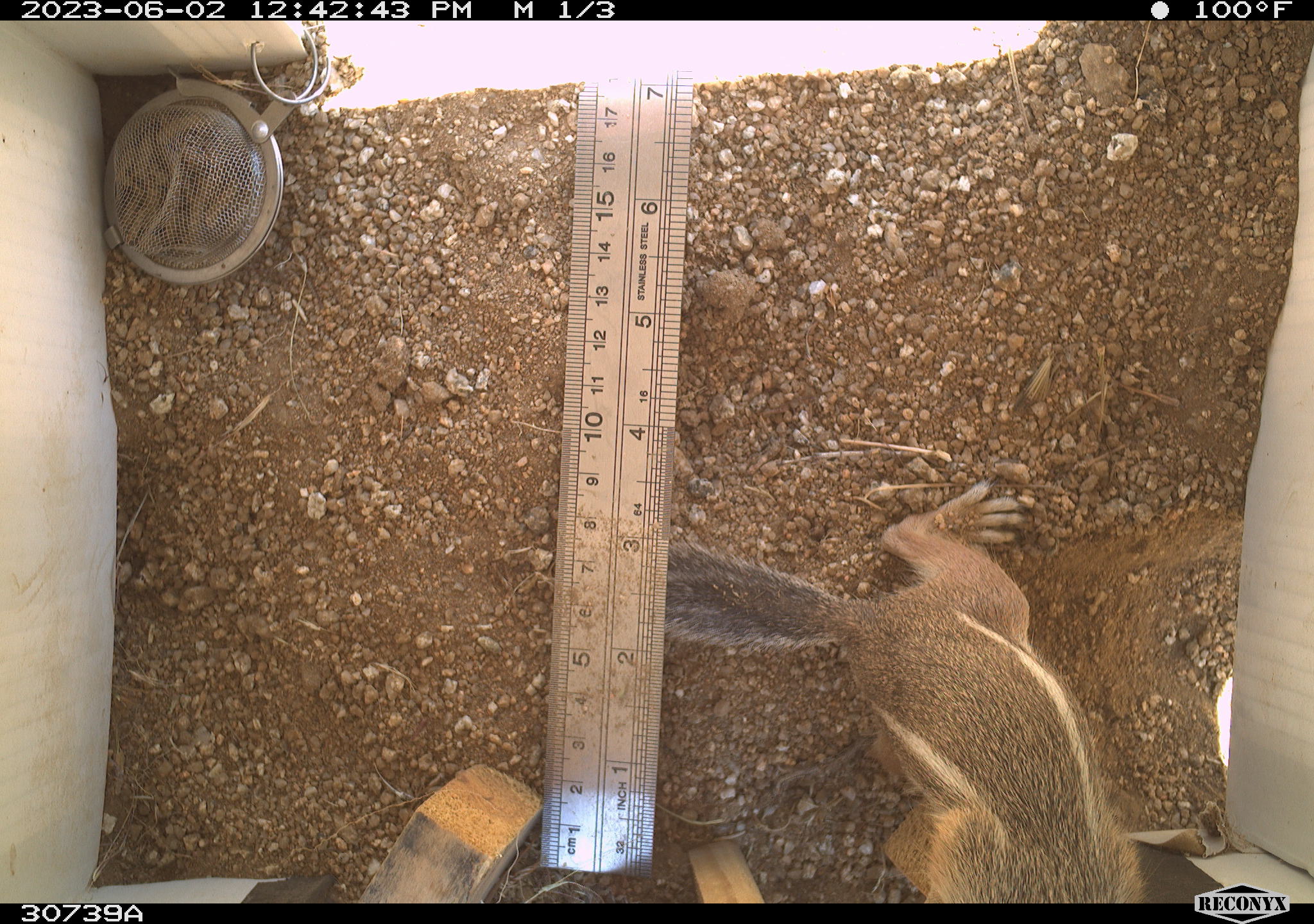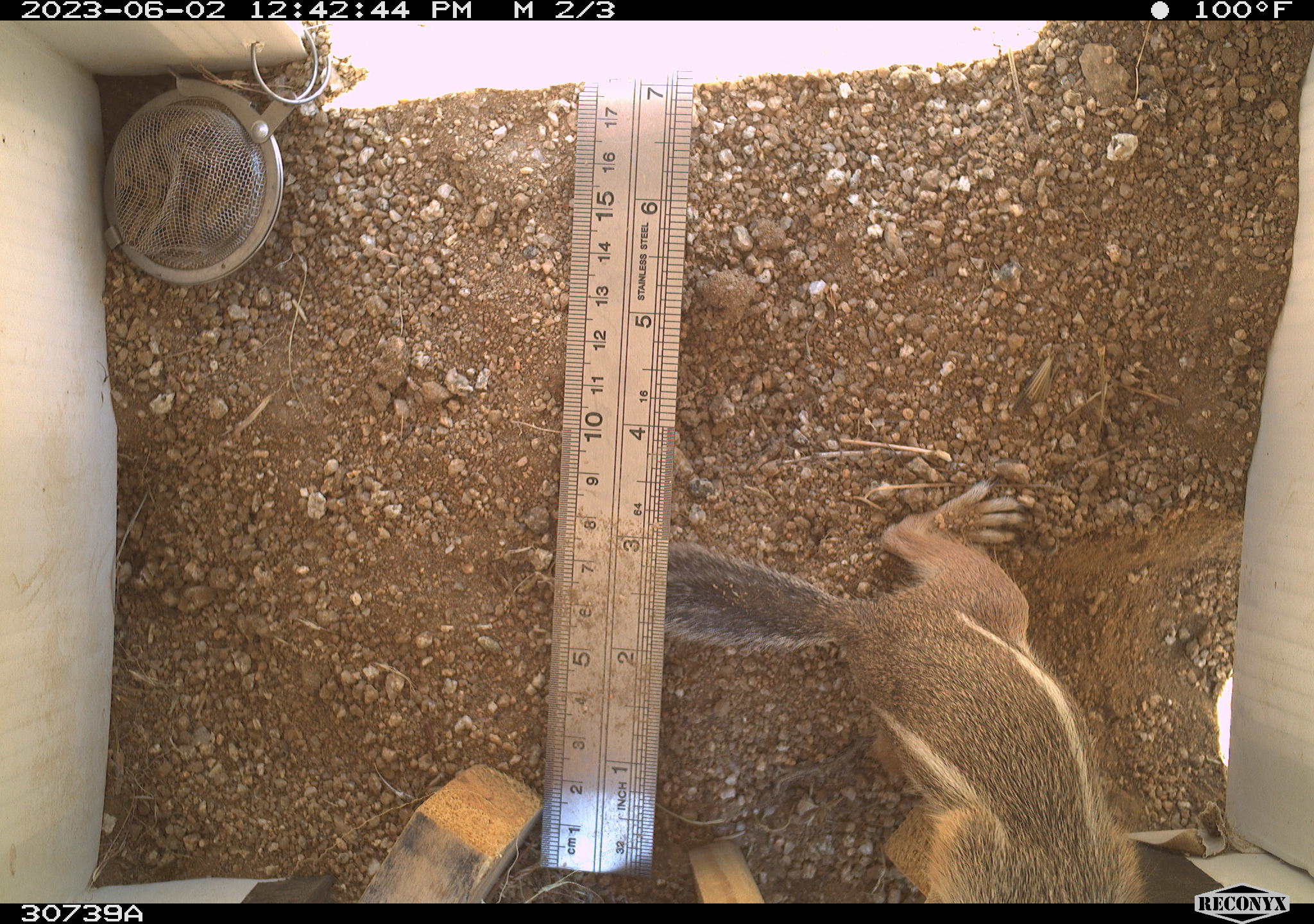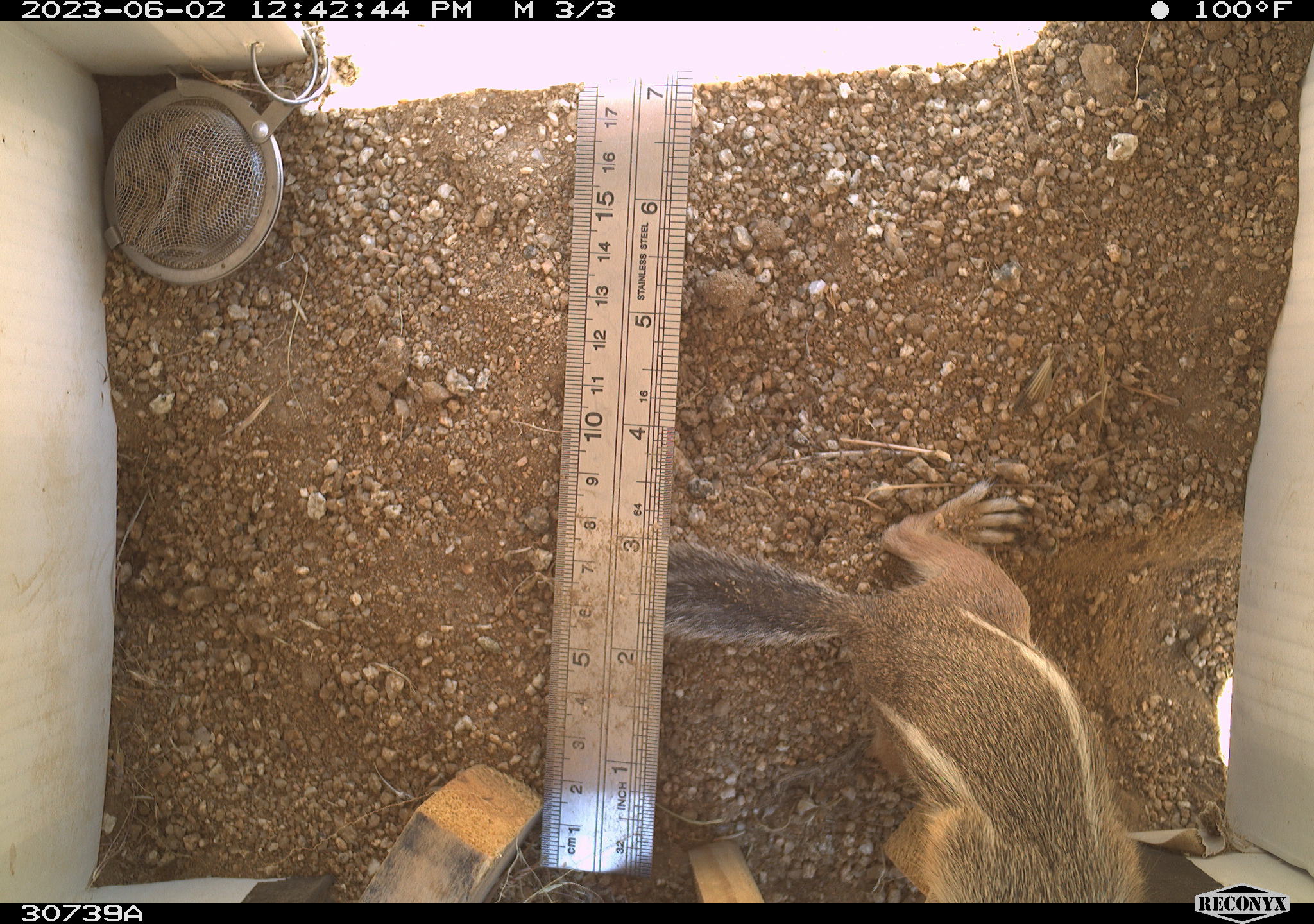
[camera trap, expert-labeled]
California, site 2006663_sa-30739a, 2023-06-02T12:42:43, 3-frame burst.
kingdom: Animalia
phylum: Chordata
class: Mammalia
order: Rodentia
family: Sciuridae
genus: Ammospermophilus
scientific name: Ammospermophilus leucurus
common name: white-tailed antelope squirrel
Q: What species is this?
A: White-tailed antelope squirrel (Ammospermophilus leucurus).